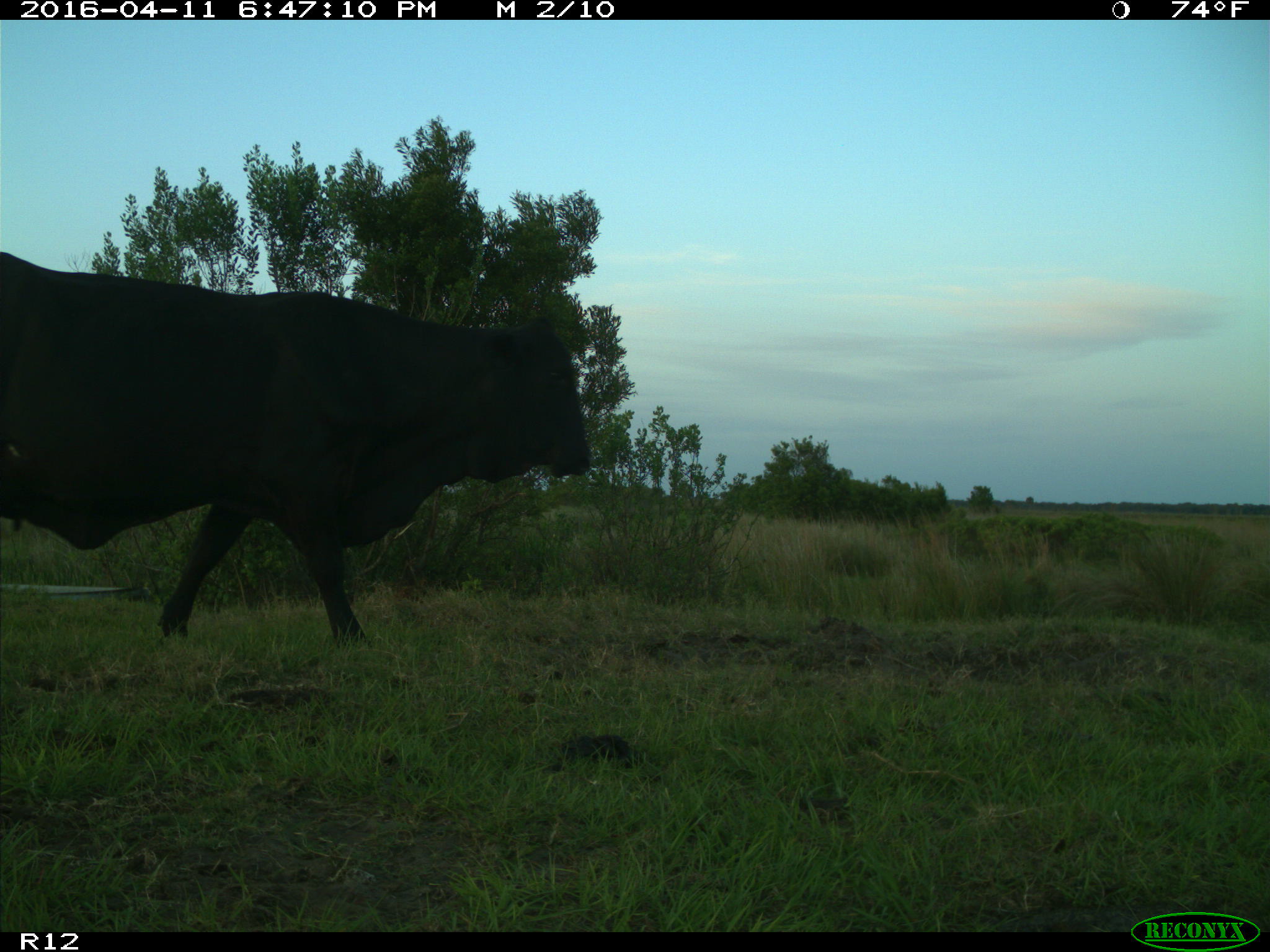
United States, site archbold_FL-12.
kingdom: Animalia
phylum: Chordata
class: Mammalia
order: Artiodactyla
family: Bovidae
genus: Bos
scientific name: Bos taurus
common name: domestic cow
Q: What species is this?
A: Bos taurus (domestic cow).